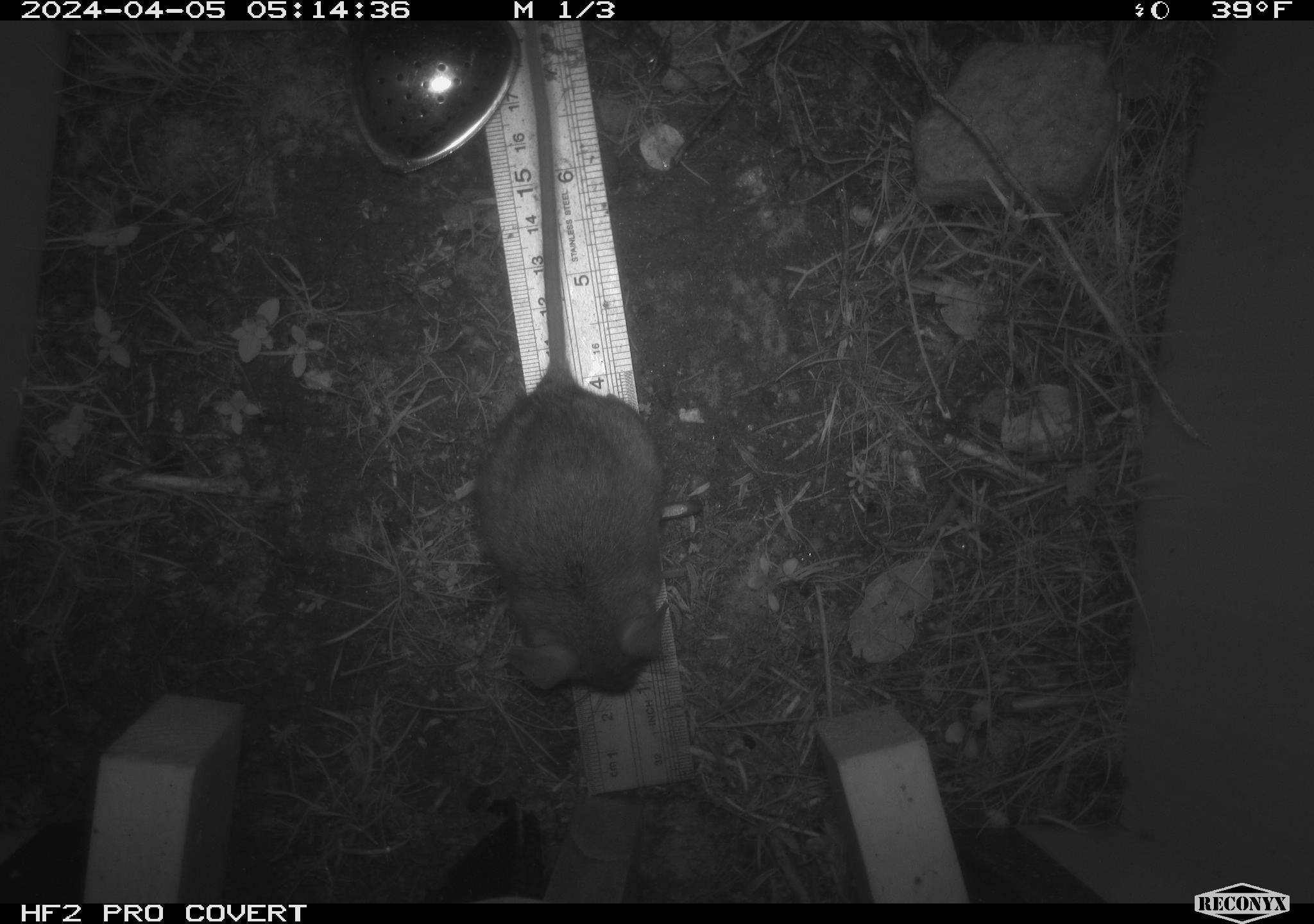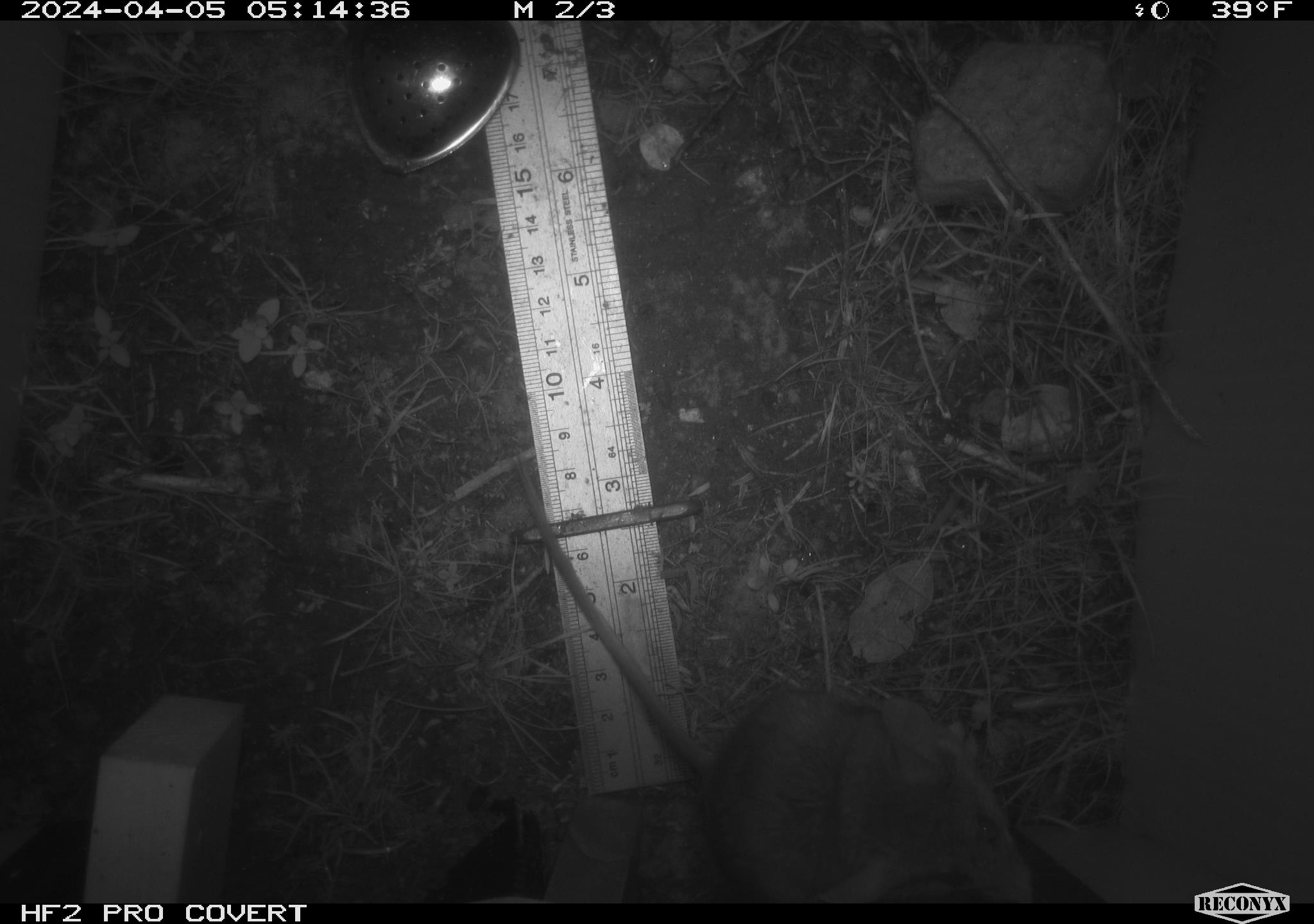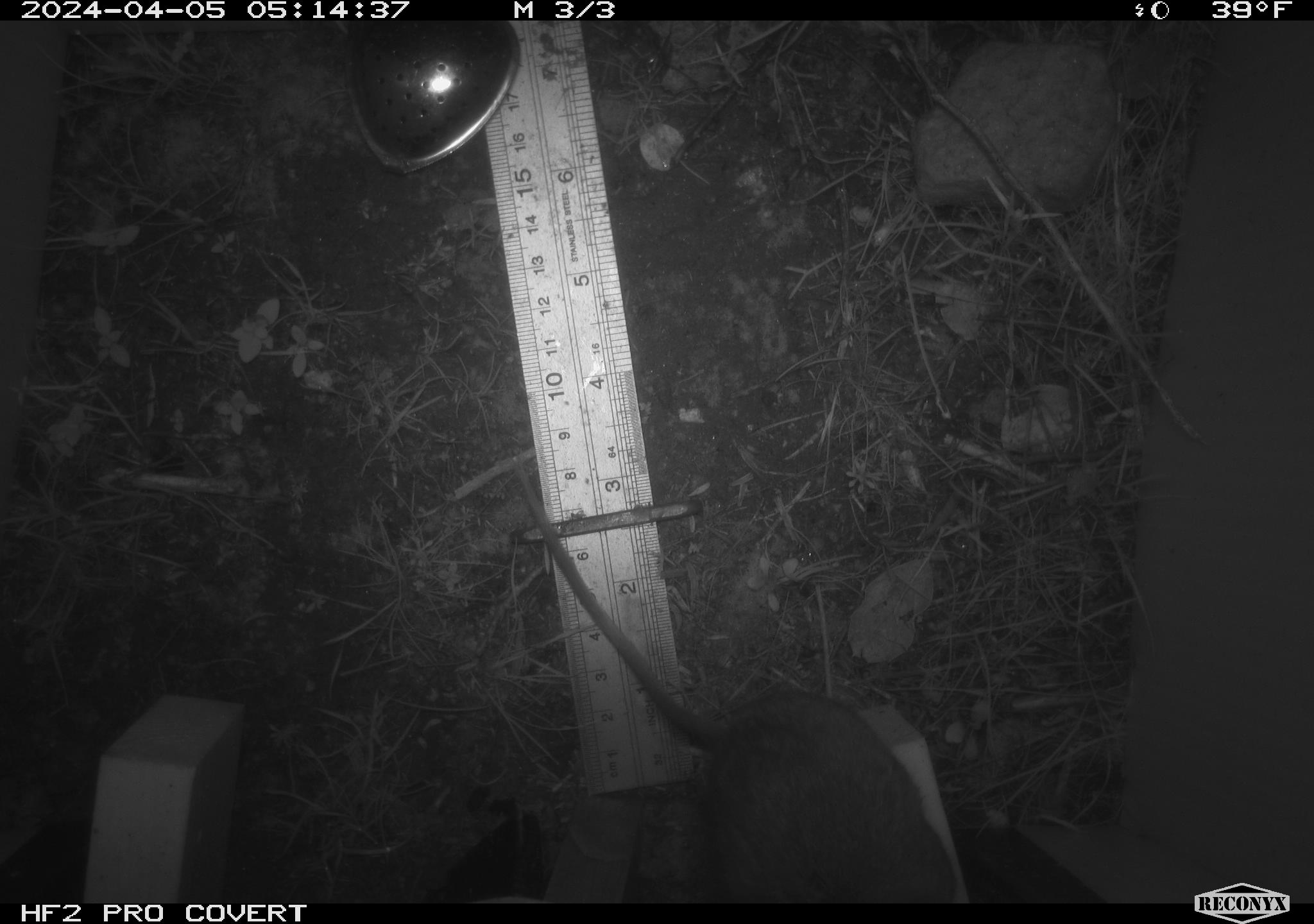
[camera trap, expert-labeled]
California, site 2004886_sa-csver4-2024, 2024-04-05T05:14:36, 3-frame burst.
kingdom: Animalia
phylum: Chordata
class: Mammalia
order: Rodentia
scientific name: Rodentia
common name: mouse species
Mouse species (Rodentia).